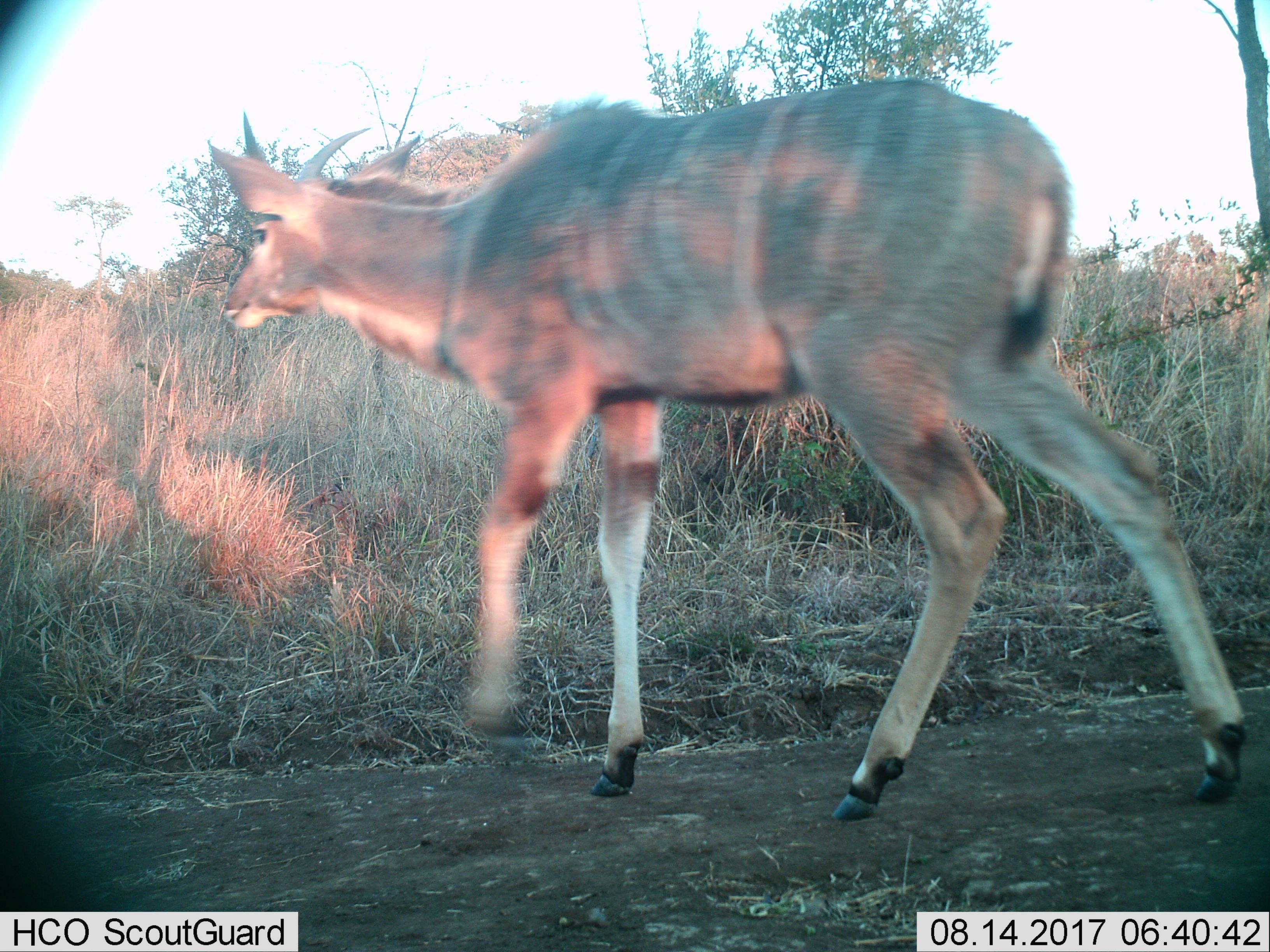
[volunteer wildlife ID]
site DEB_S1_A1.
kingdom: Animalia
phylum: Chordata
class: Mammalia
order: Artiodactyla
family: Bovidae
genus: Tragelaphus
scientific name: Tragelaphus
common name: kudu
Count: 1.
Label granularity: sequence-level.